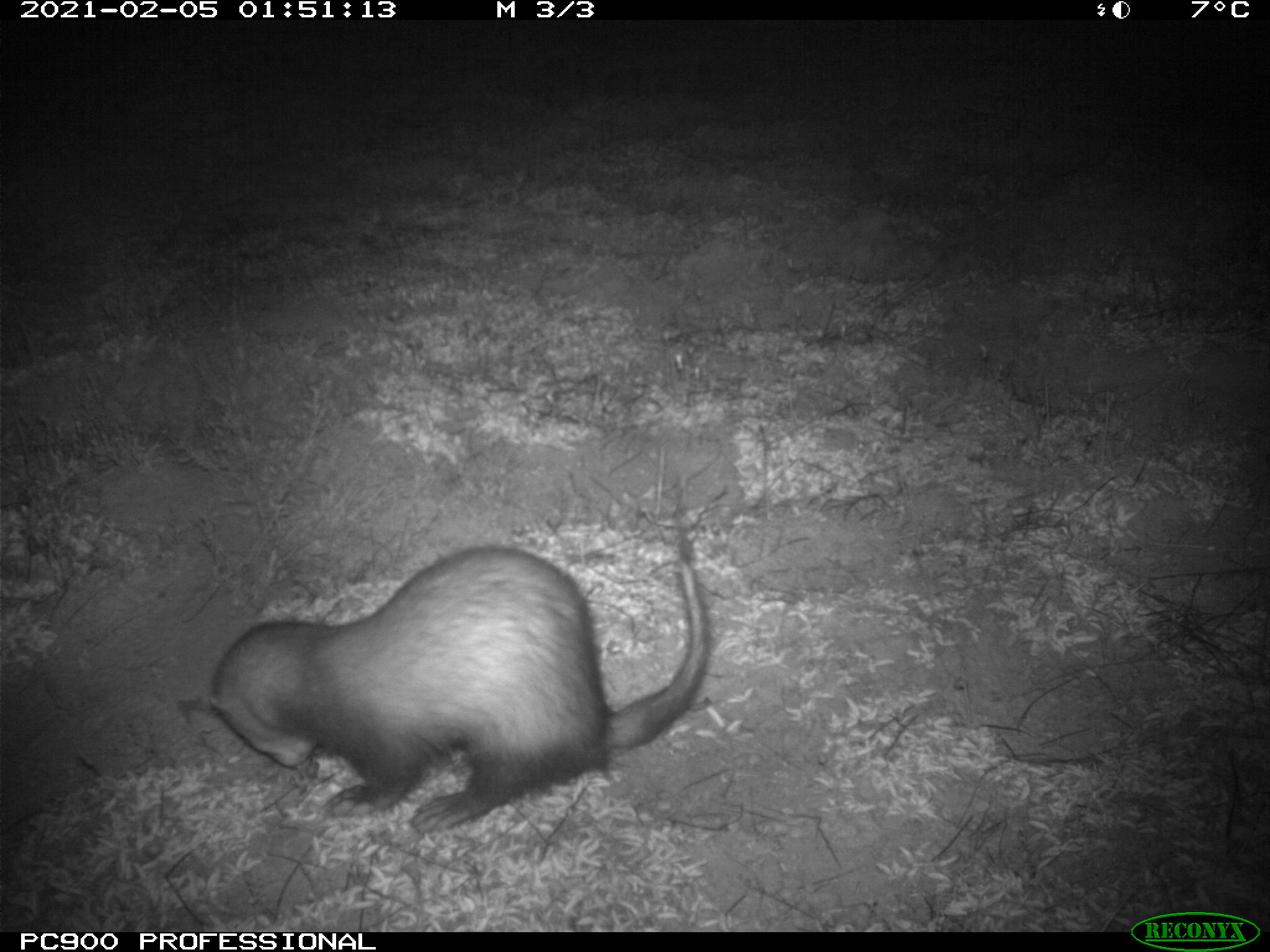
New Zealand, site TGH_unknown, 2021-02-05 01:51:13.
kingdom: Animalia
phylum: Chordata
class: Mammalia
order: Carnivora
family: Mustelidae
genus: Mustela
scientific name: Mustela furo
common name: ferret